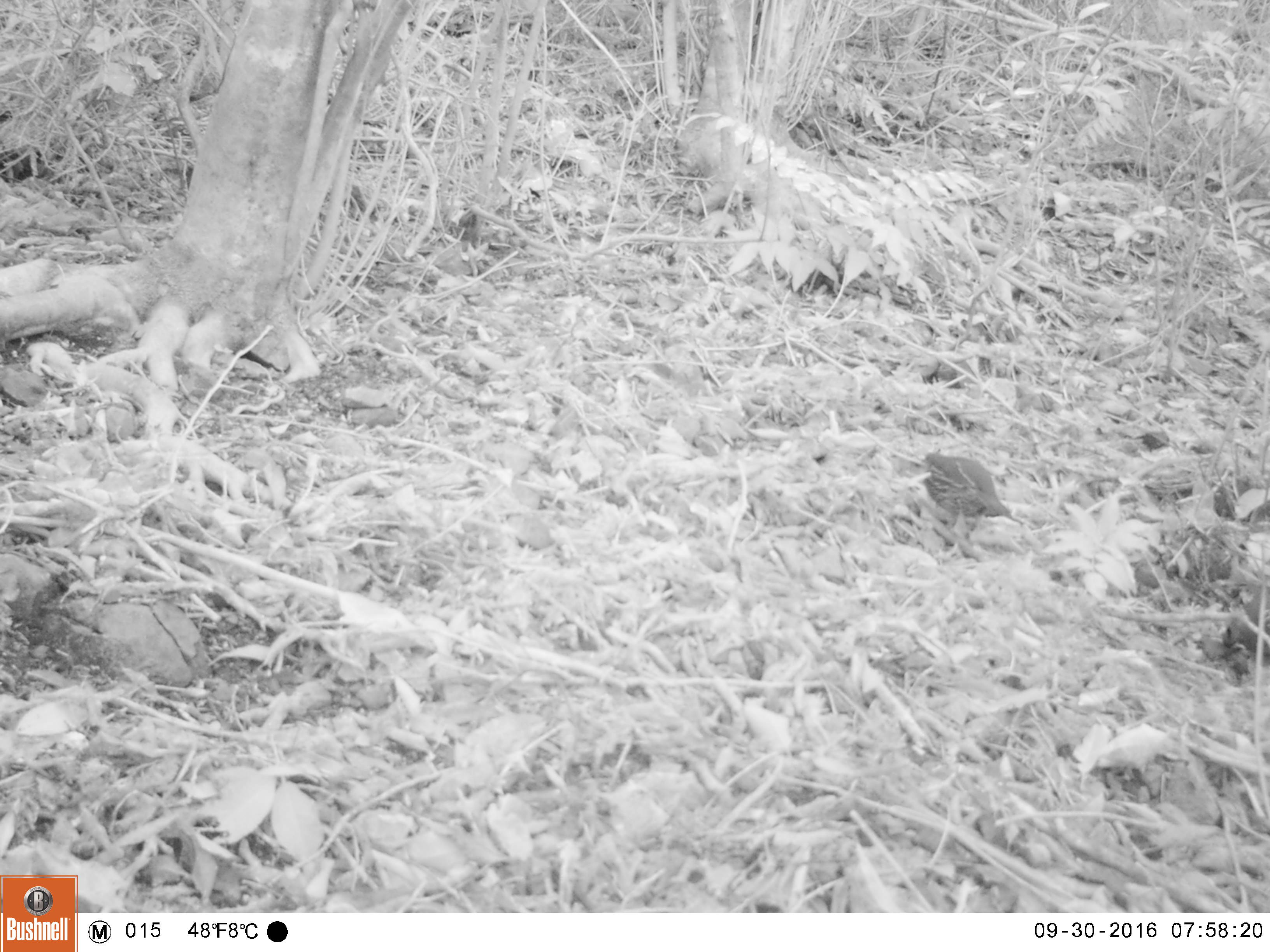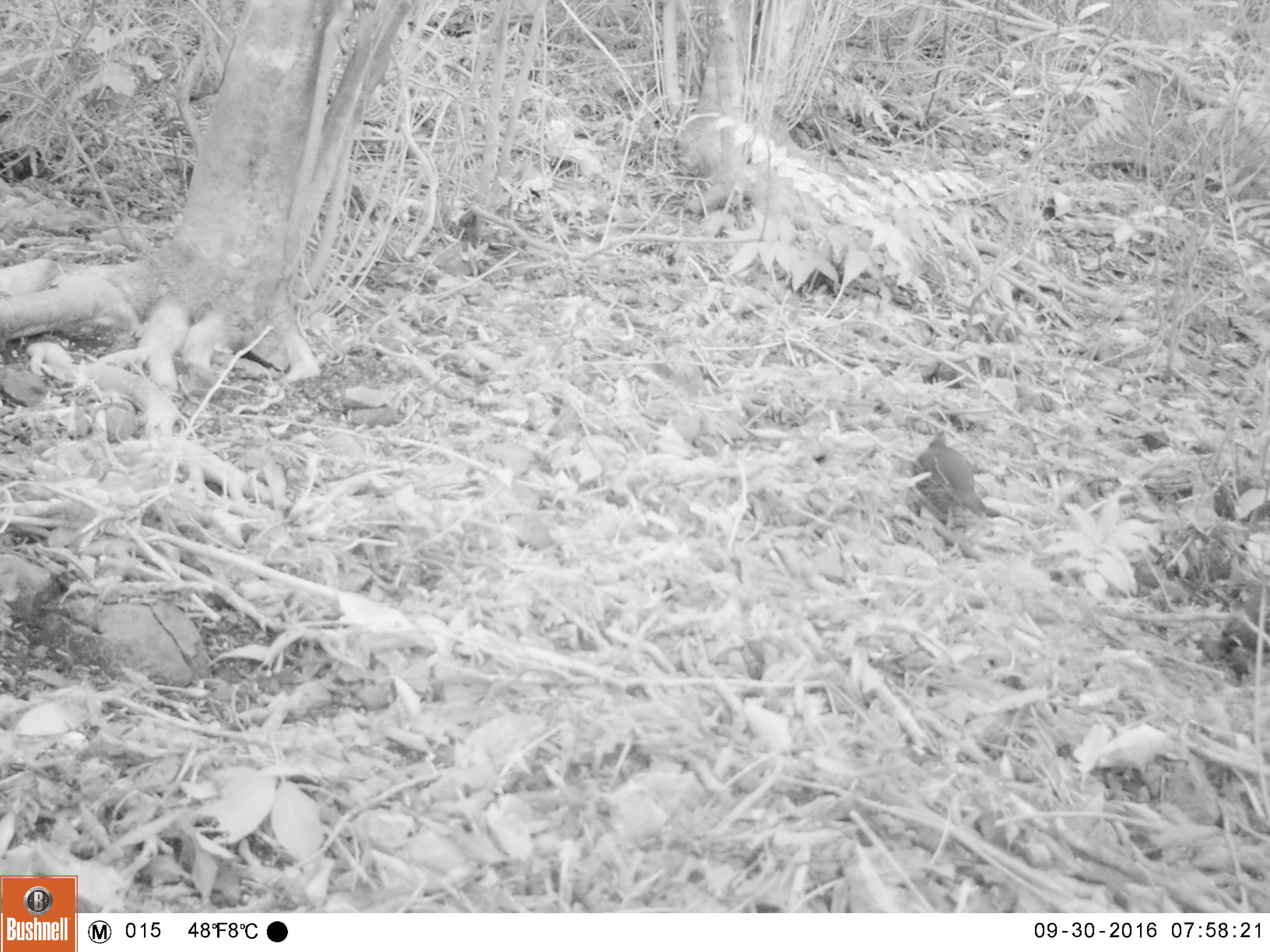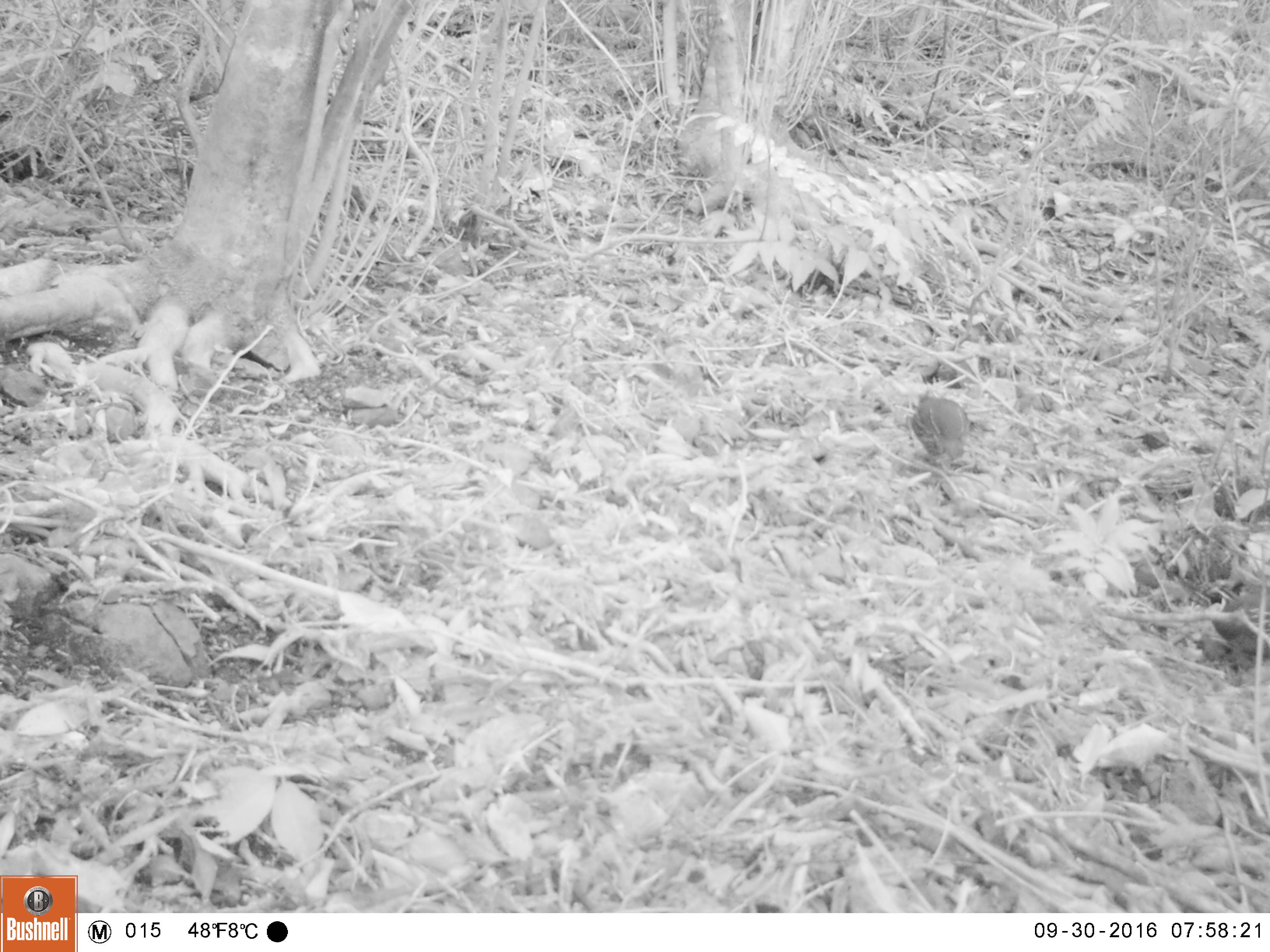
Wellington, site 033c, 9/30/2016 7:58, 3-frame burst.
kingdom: Animalia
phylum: Chordata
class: Aves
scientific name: Aves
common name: bird